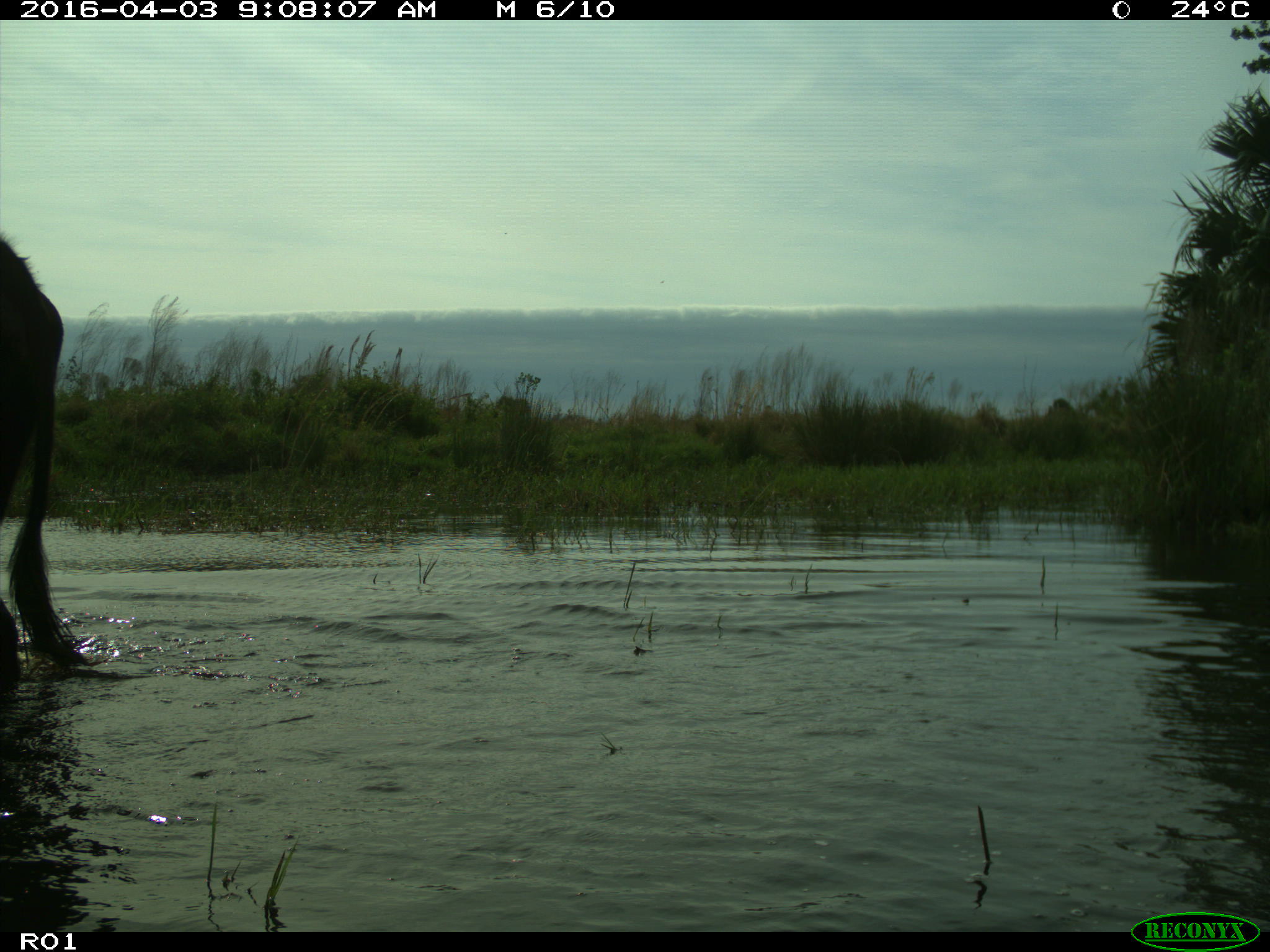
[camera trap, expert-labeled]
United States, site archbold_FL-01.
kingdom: Animalia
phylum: Chordata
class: Mammalia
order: Artiodactyla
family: Bovidae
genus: Bos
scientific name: Bos taurus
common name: domestic cow